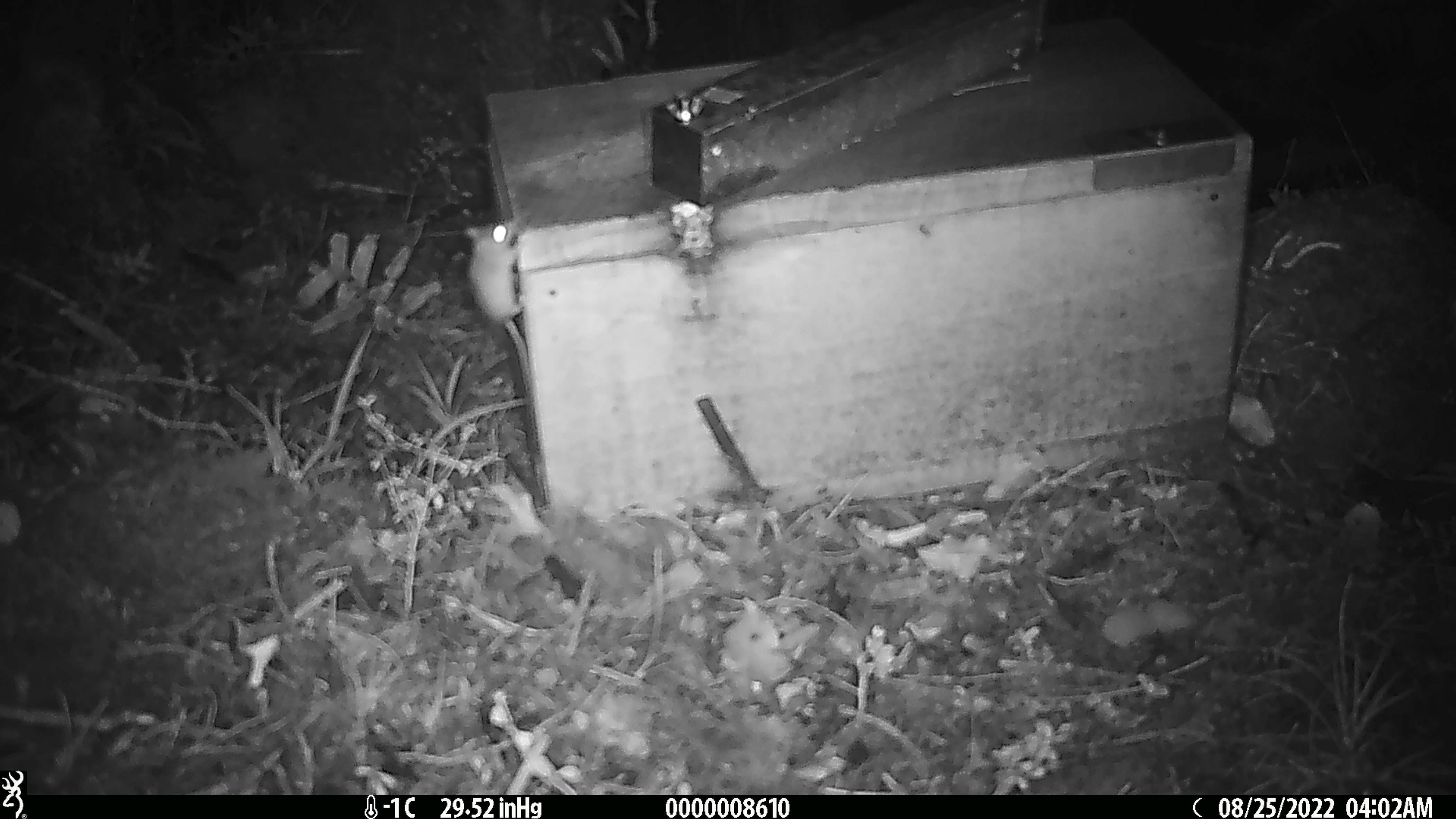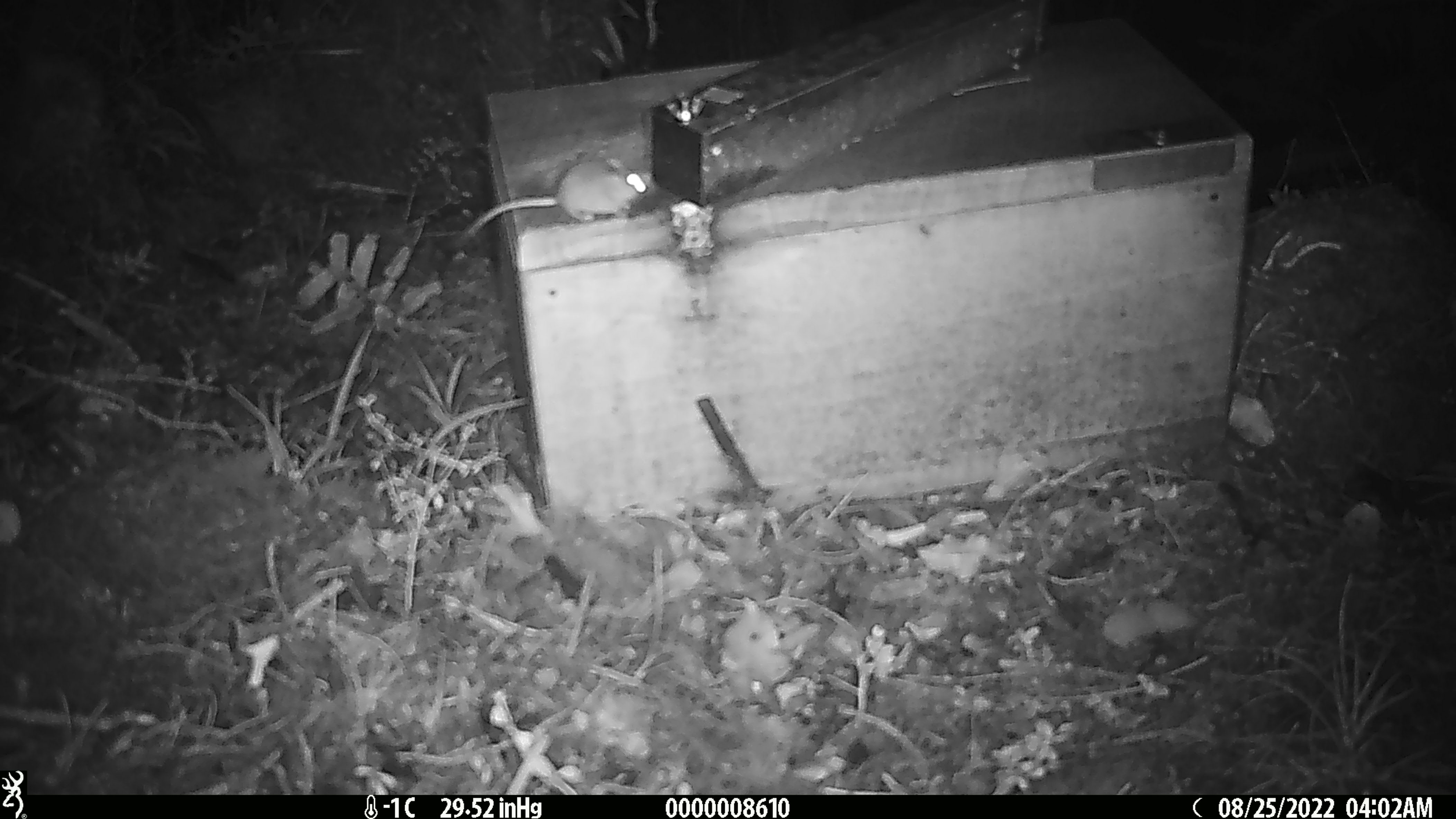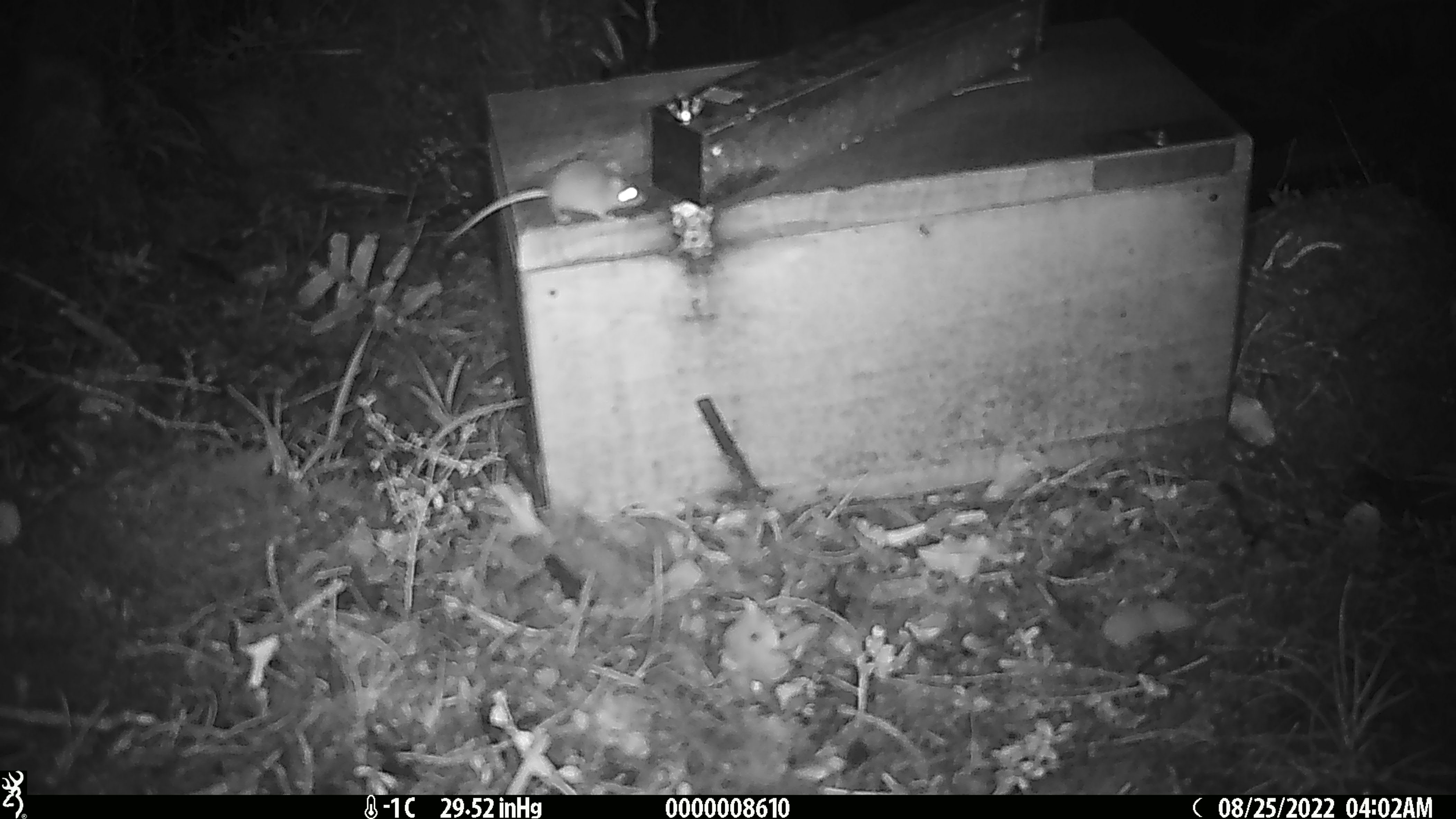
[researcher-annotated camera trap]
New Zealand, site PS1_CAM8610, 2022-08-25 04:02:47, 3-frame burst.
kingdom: Animalia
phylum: Chordata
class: Mammalia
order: Rodentia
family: Muridae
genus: Mus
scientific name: Mus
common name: mouse